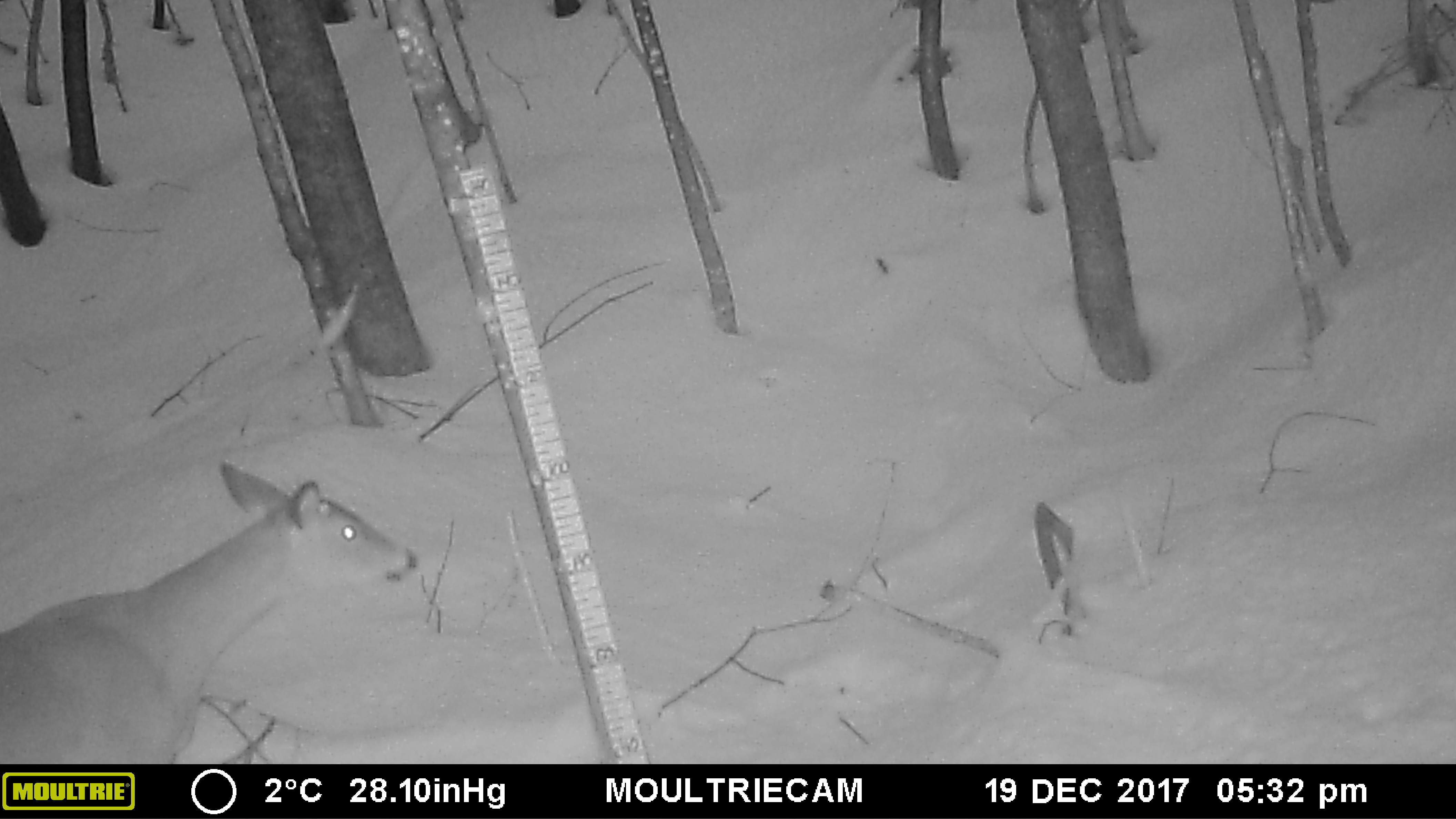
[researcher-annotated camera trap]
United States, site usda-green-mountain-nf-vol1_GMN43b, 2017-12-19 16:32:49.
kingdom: Animalia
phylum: Chordata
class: Mammalia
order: Artiodactyla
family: Cervidae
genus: Odocoileus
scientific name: Odocoileus virginianus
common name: white-tailed deer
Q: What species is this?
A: White-tailed deer (Odocoileus virginianus).